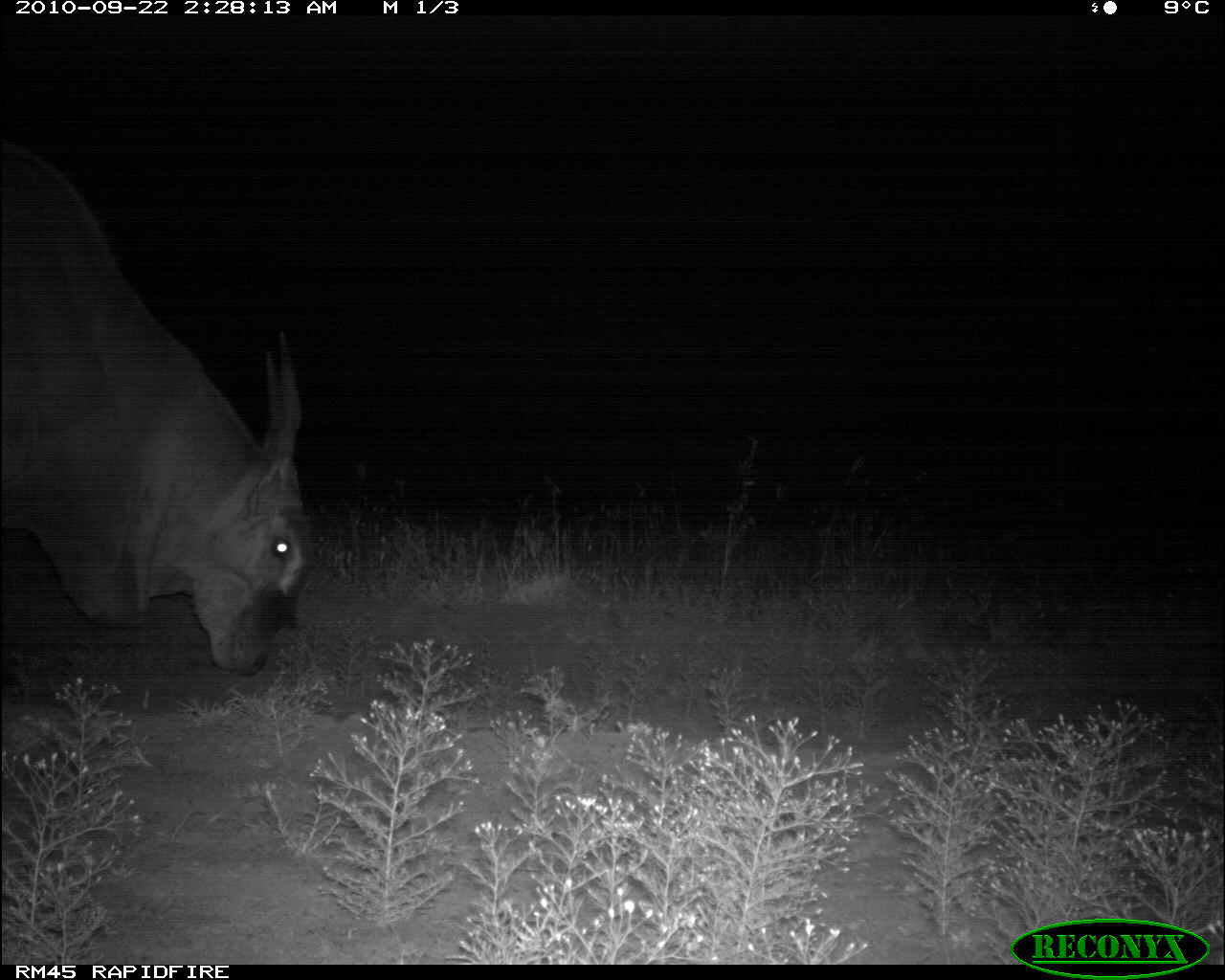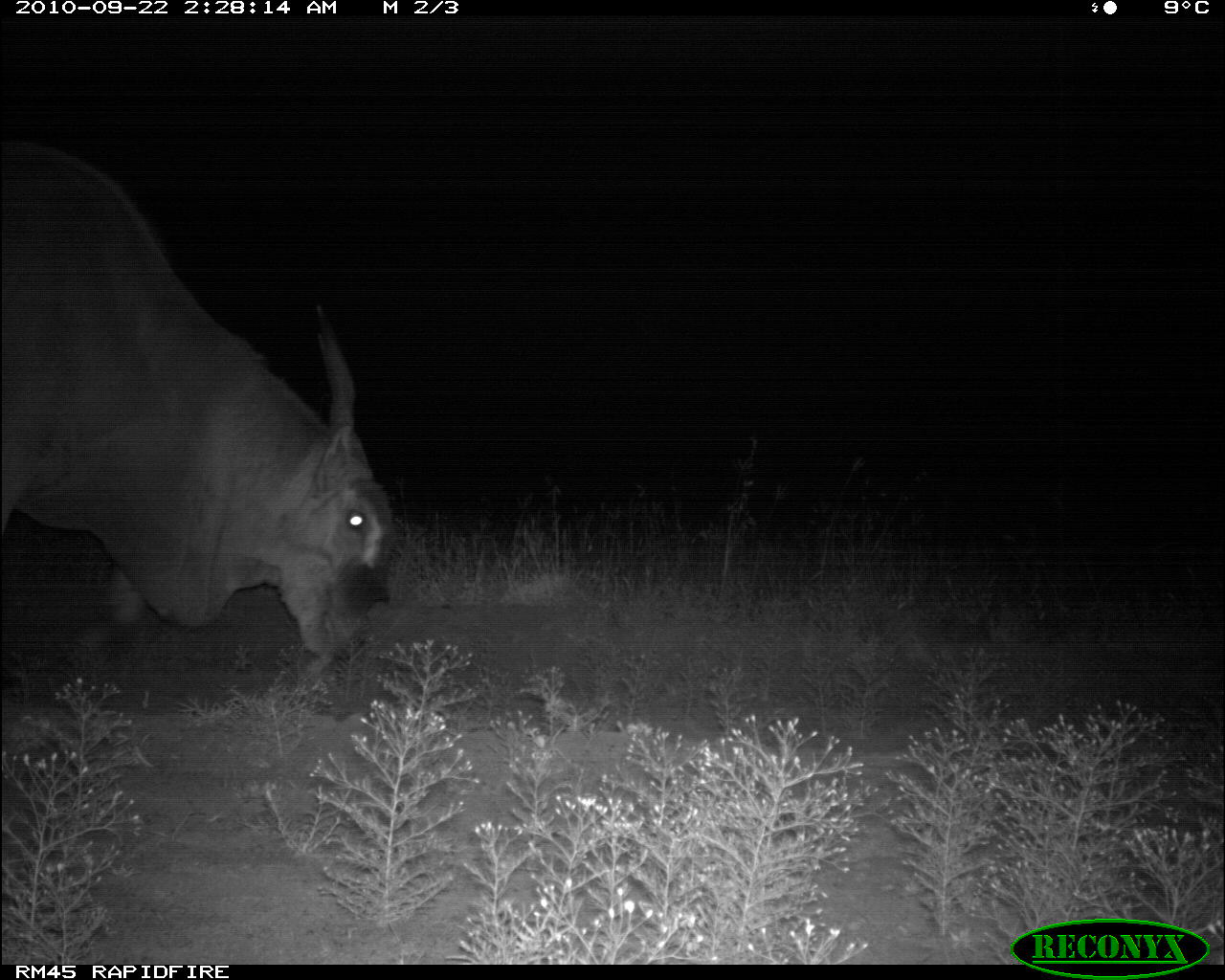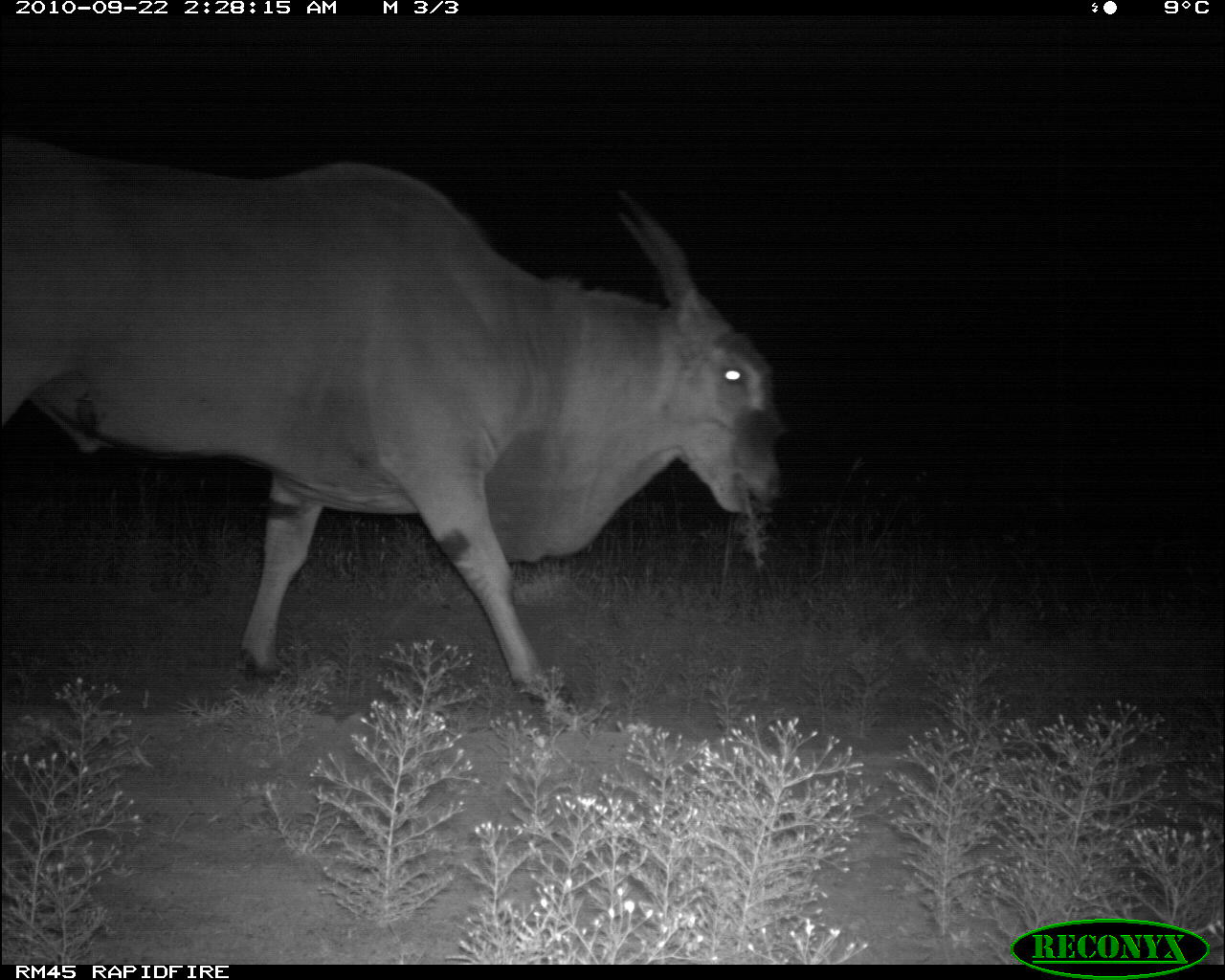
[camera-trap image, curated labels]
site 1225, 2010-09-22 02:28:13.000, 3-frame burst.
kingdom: Animalia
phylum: Chordata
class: Mammalia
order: Artiodactyla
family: Bovidae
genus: Tragelaphus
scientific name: Tragelaphus oryx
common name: eland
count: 1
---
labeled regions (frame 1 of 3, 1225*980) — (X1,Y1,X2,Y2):
tragelaphus oryx: (0,142,307,674)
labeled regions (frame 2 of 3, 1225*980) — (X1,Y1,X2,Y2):
tragelaphus oryx: (1,138,394,667)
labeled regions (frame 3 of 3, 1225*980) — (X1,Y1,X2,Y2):
tragelaphus oryx: (0,125,791,727)